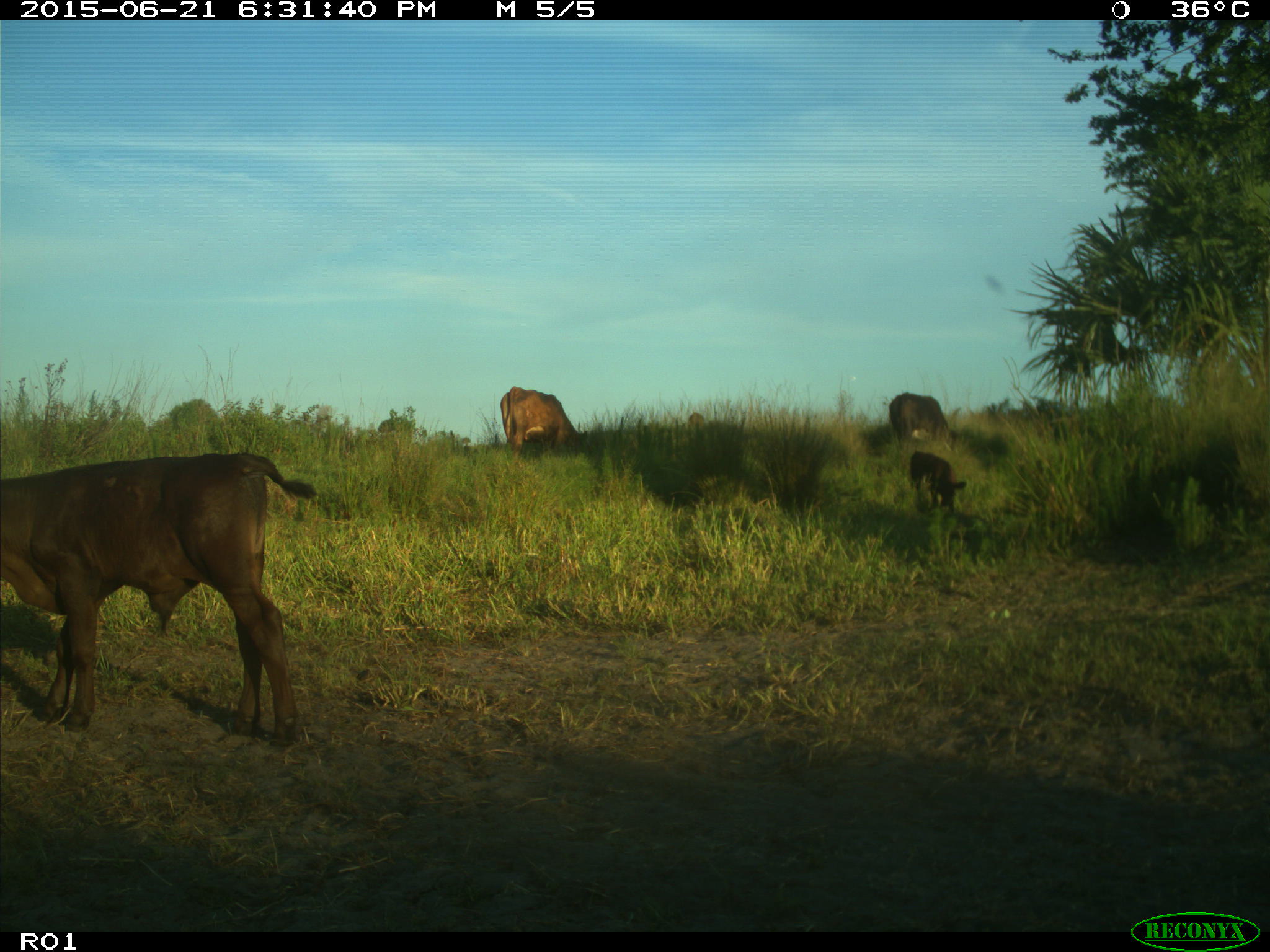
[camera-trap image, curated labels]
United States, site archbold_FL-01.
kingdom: Animalia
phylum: Chordata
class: Mammalia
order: Artiodactyla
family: Bovidae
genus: Bos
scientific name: Bos taurus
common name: domestic cow